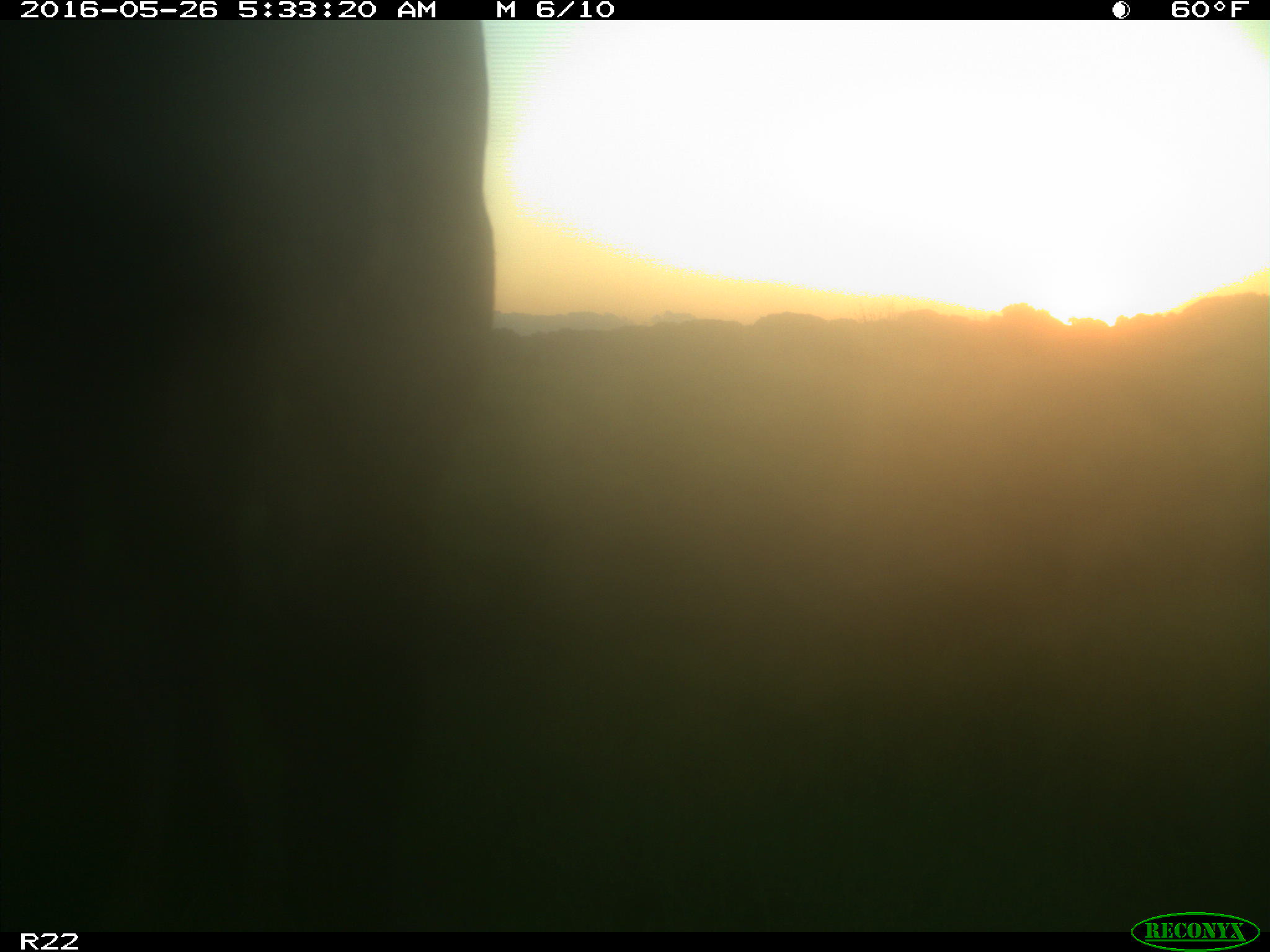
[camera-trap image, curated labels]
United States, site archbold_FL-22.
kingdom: Animalia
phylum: Chordata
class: Mammalia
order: Artiodactyla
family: Bovidae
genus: Bos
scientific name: Bos taurus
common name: domestic cow